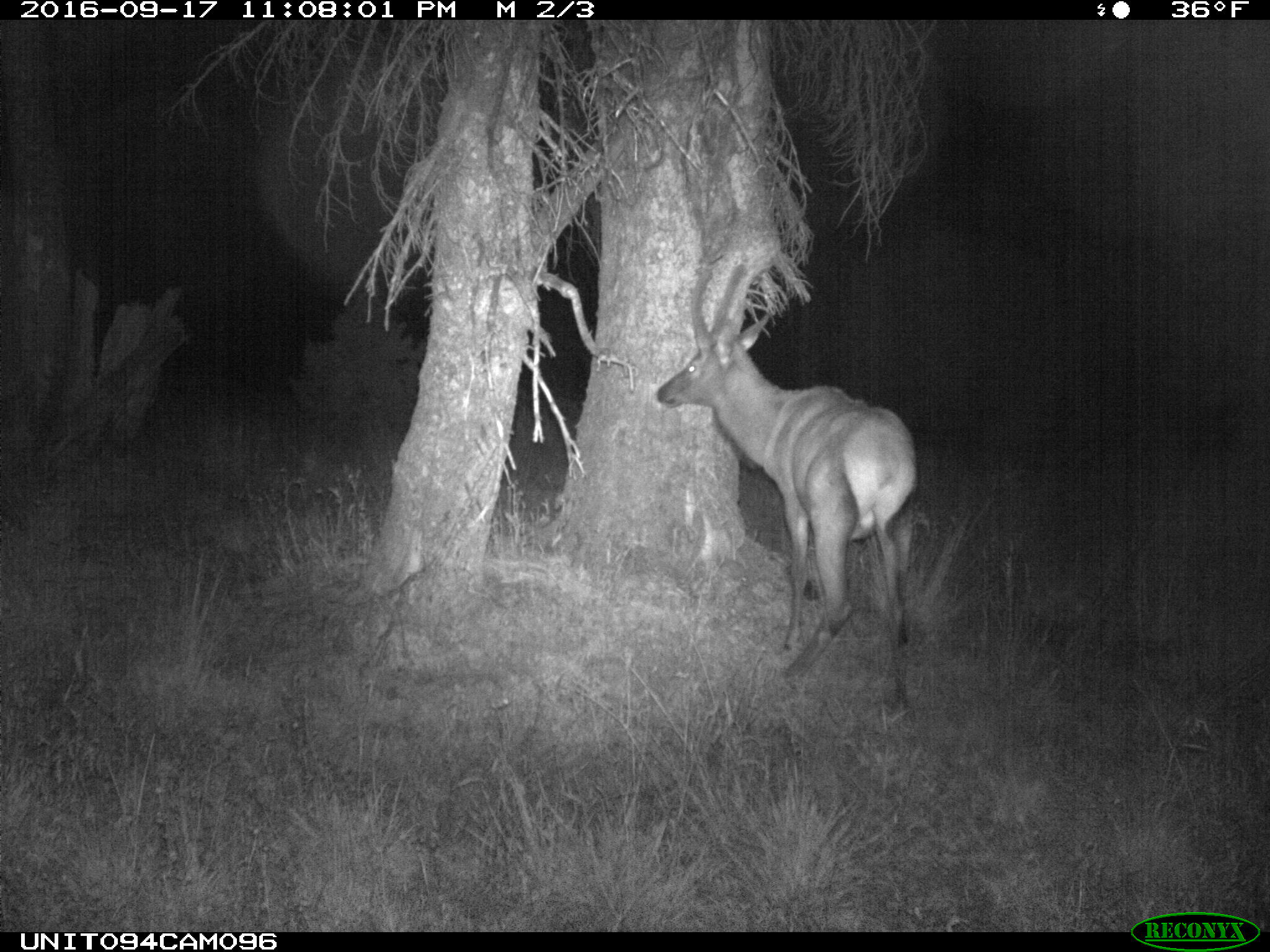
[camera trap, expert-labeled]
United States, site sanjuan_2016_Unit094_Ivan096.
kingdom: Animalia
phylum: Chordata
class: Mammalia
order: Artiodactyla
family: Cervidae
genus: Cervus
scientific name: Cervus elaphus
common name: red deer